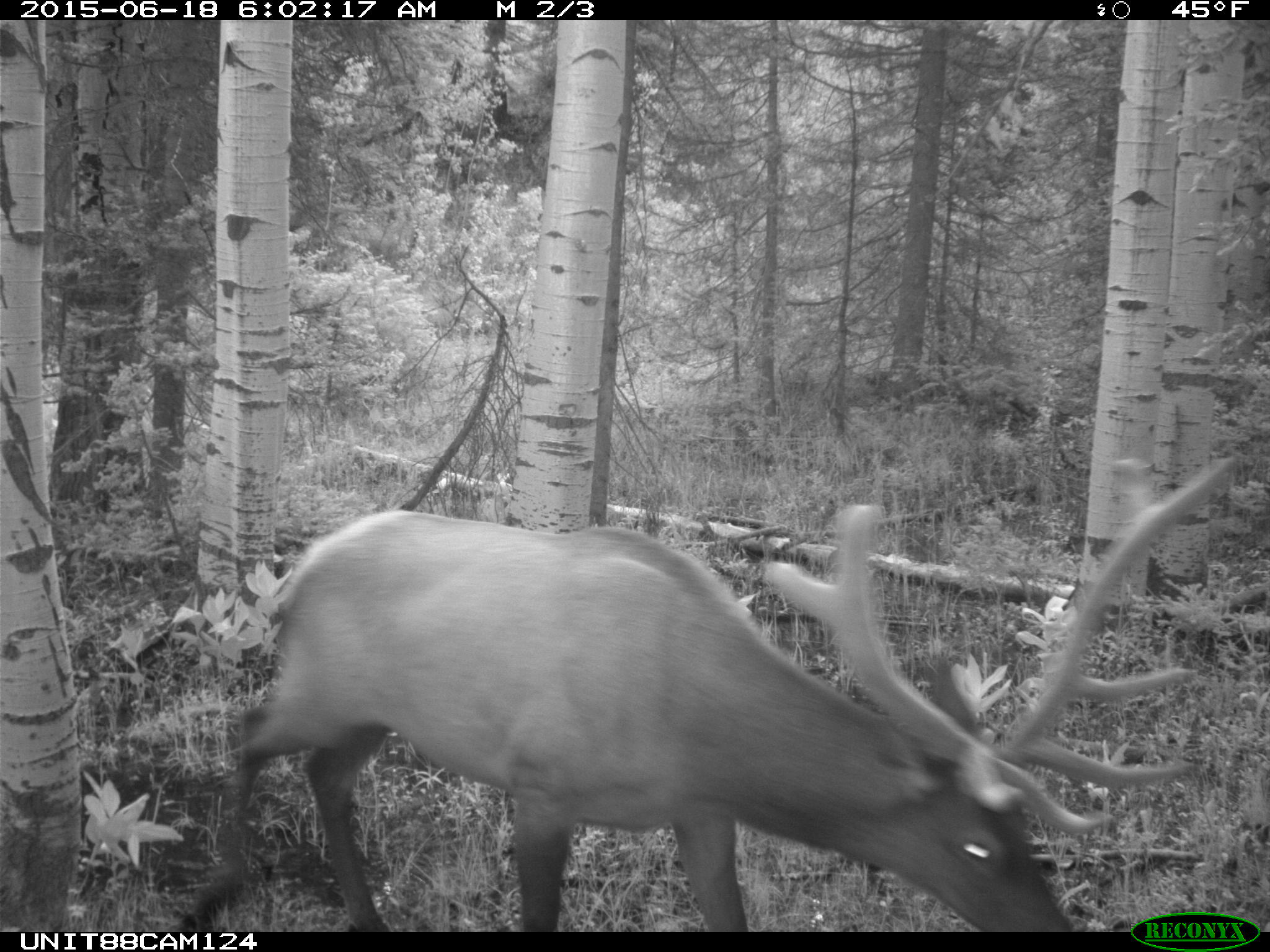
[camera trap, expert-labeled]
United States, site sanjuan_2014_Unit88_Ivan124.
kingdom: Animalia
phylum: Chordata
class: Mammalia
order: Artiodactyla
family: Cervidae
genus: Cervus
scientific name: Cervus elaphus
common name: red deer